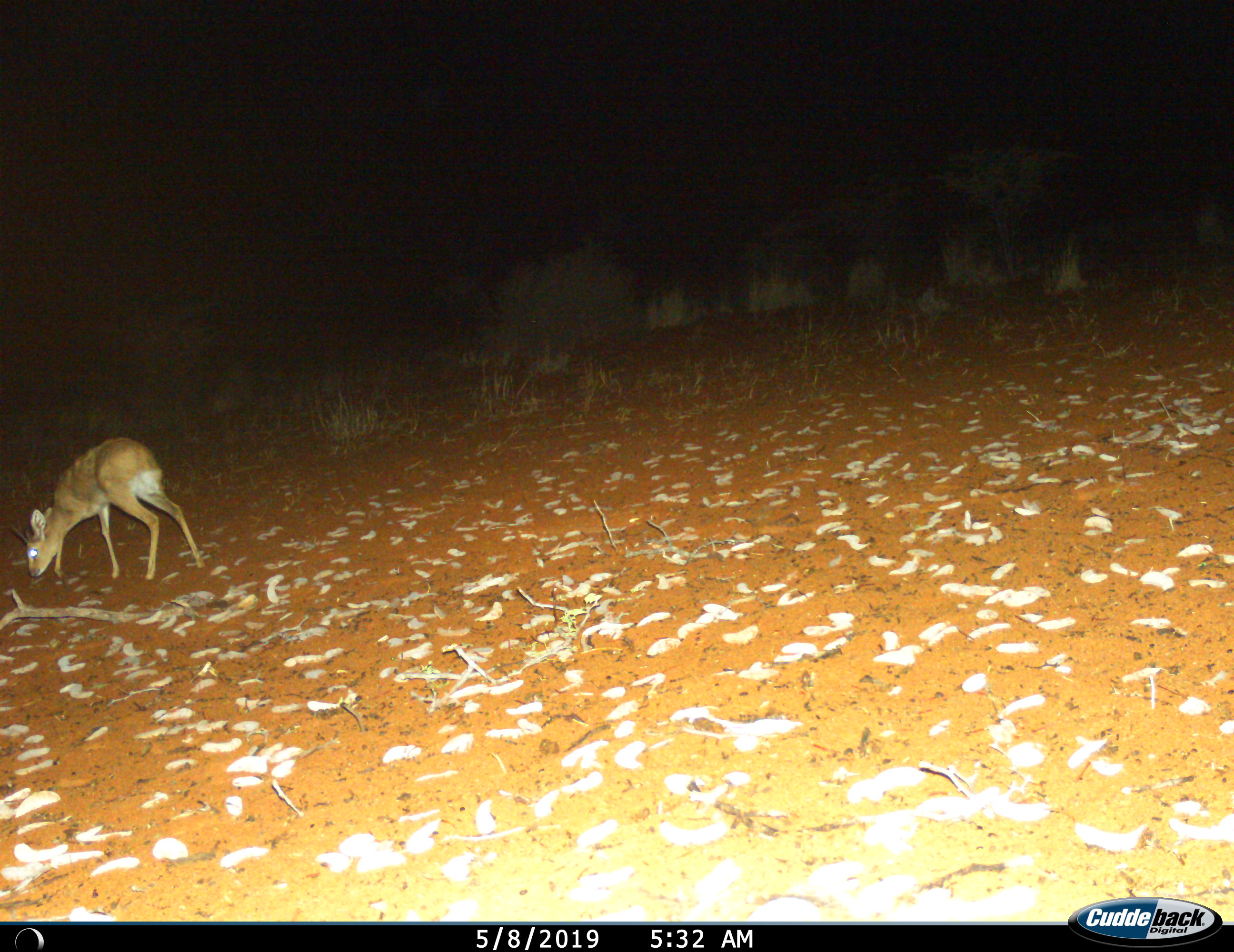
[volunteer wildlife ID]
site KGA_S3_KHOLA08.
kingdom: Animalia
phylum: Chordata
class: Mammalia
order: Artiodactyla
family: Bovidae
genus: Raphicerus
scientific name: Raphicerus campestris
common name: steenbok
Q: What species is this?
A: Steenbok (Raphicerus campestris).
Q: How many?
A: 1.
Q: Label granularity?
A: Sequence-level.